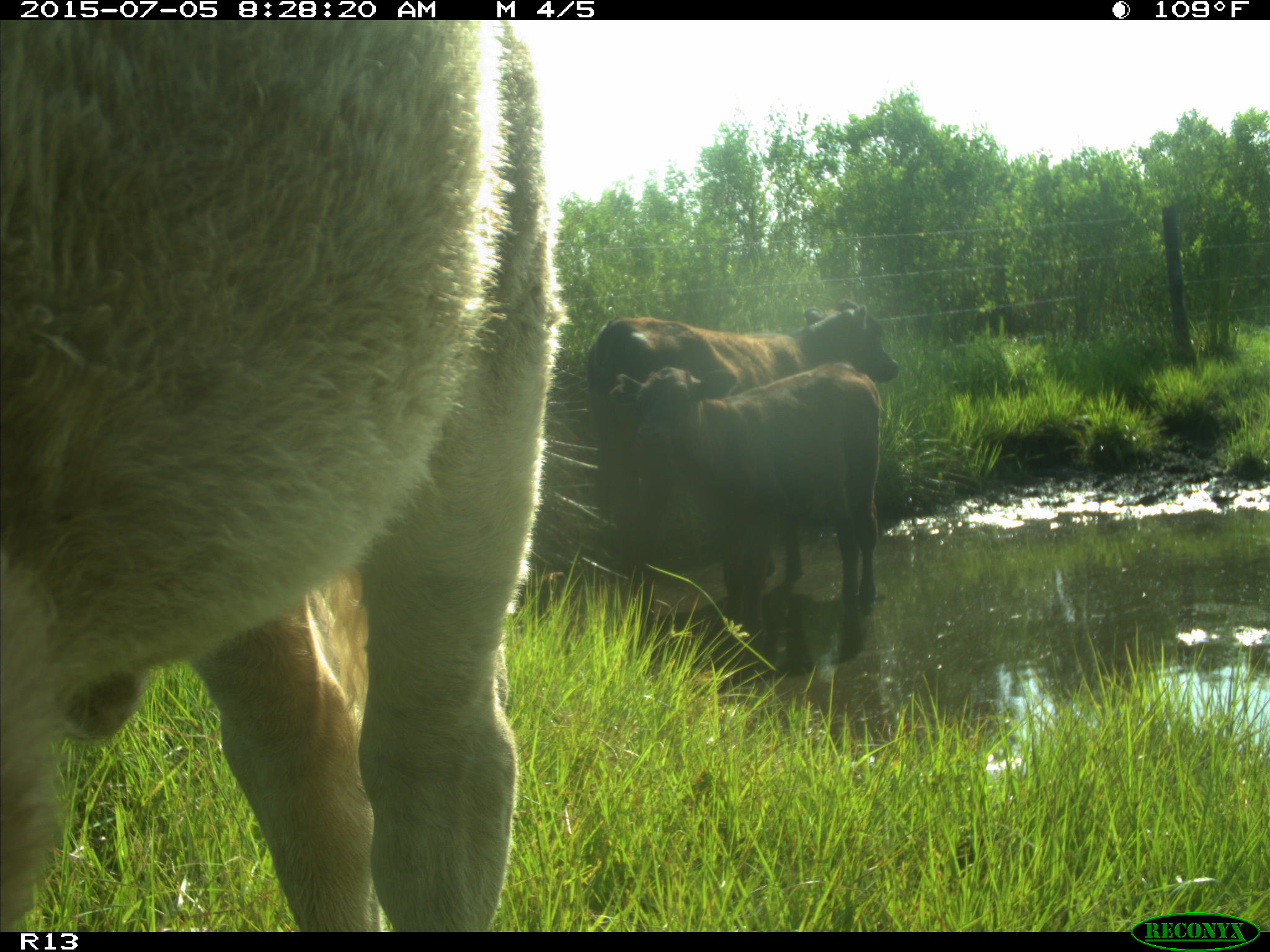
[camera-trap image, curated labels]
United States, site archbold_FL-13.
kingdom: Animalia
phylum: Chordata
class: Mammalia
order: Artiodactyla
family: Bovidae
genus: Bos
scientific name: Bos taurus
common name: domestic cow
Bos taurus (domestic cow).